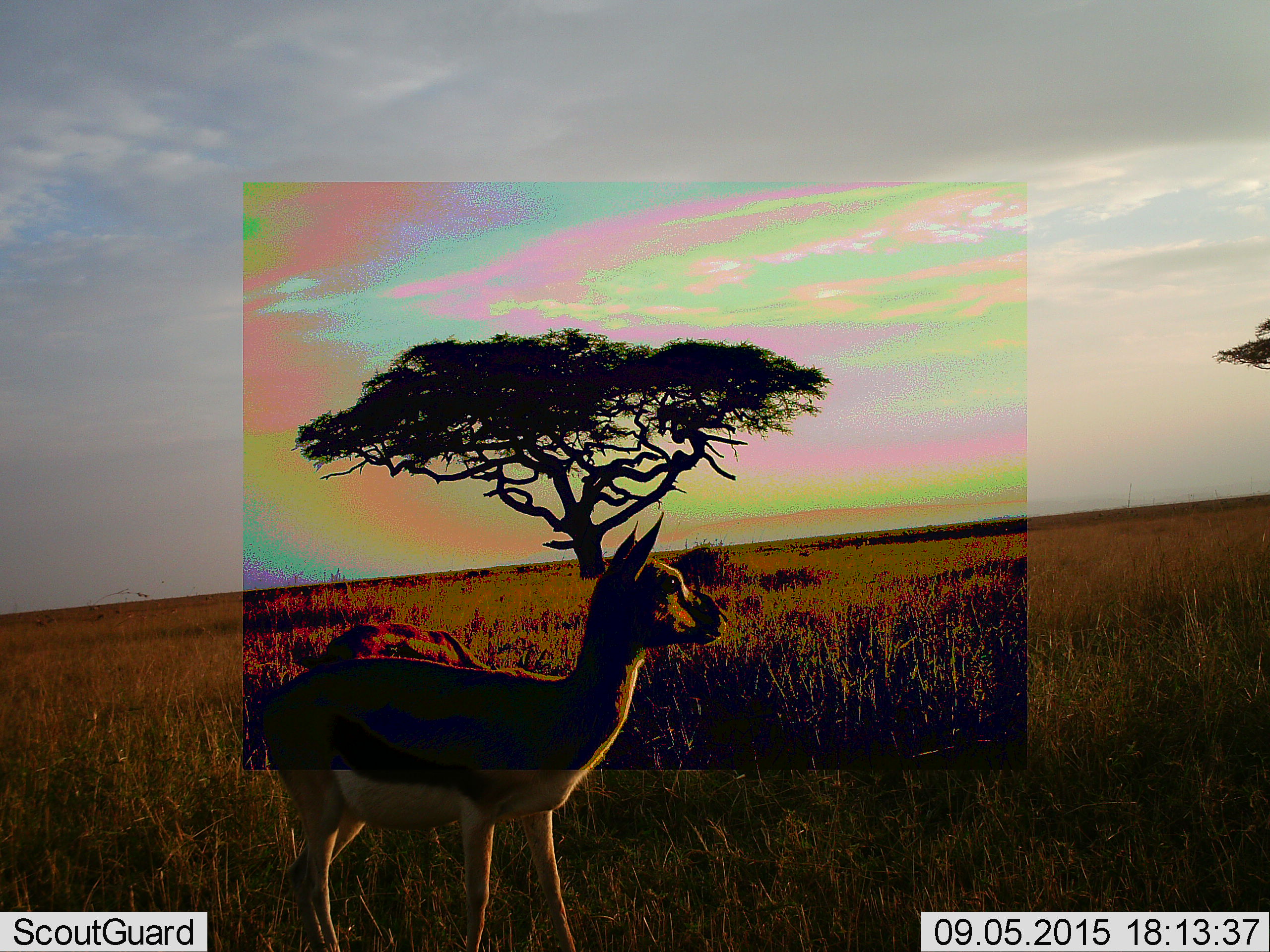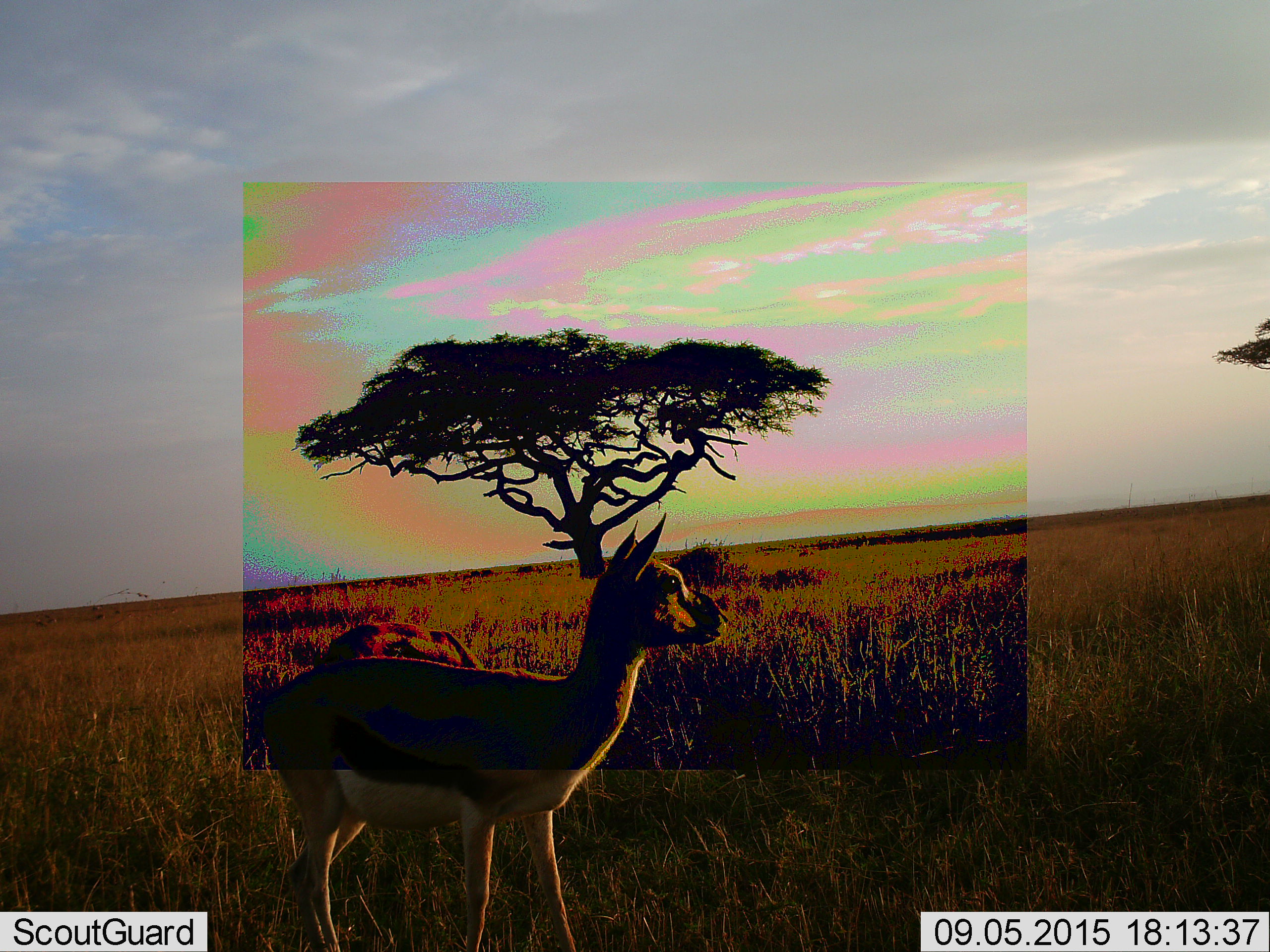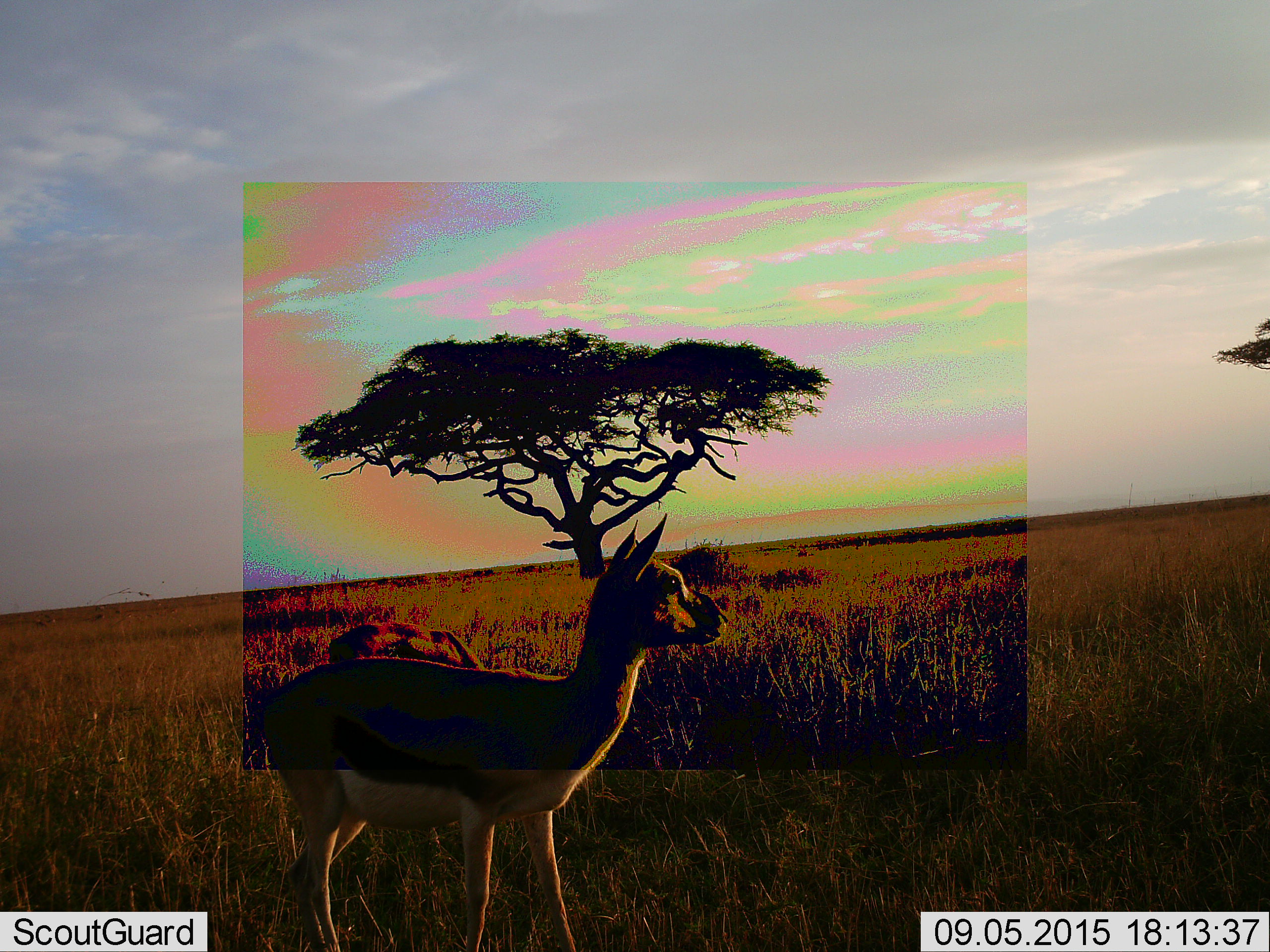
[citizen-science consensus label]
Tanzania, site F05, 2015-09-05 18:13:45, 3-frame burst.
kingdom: Animalia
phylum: Chordata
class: Mammalia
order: Artiodactyla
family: Bovidae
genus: Eudorcas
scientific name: Eudorcas thomsonii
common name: thomson's gazelle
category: gazellethomsons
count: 1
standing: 100%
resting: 0%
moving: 7%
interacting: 0%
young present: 40%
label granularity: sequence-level